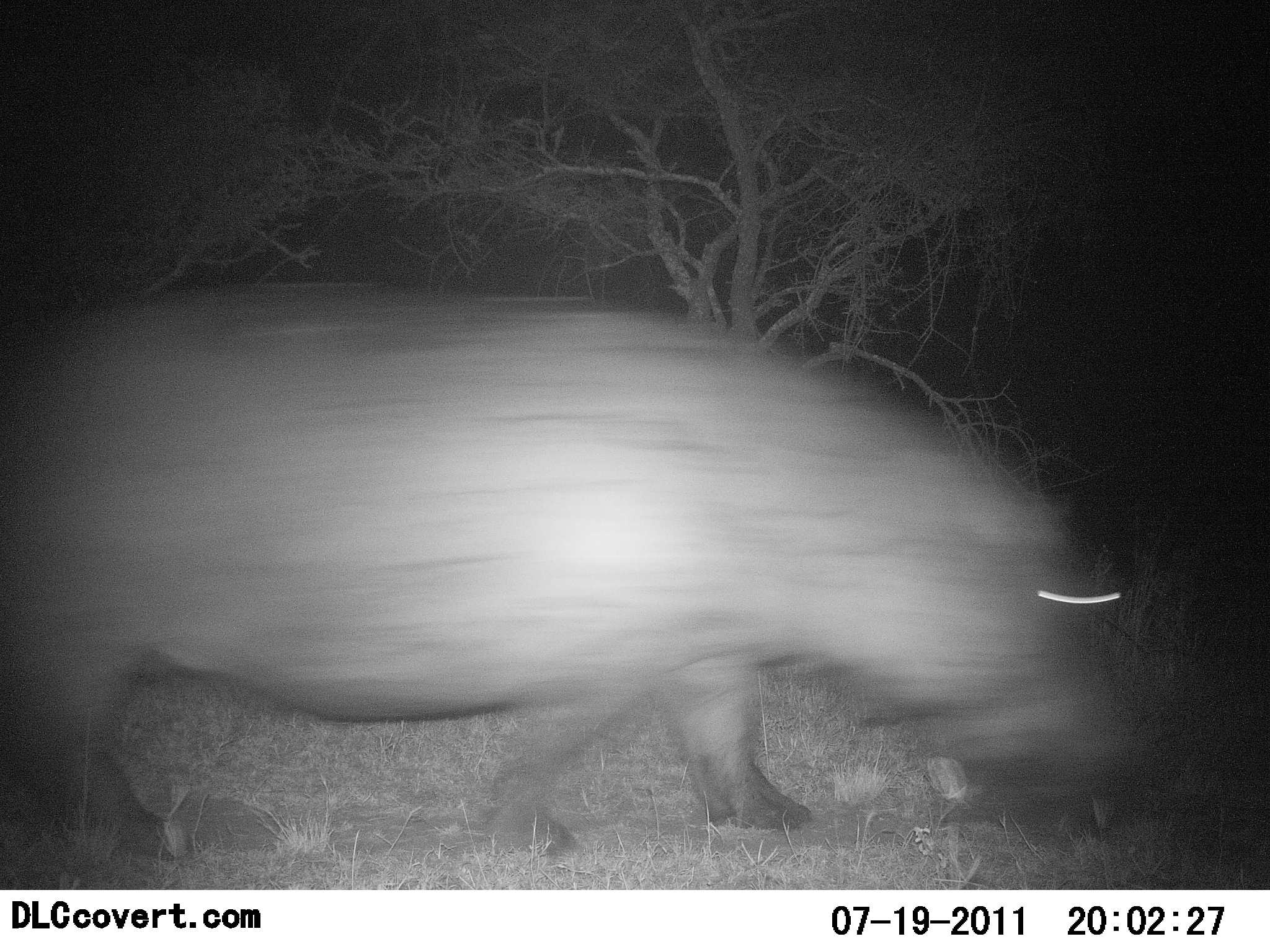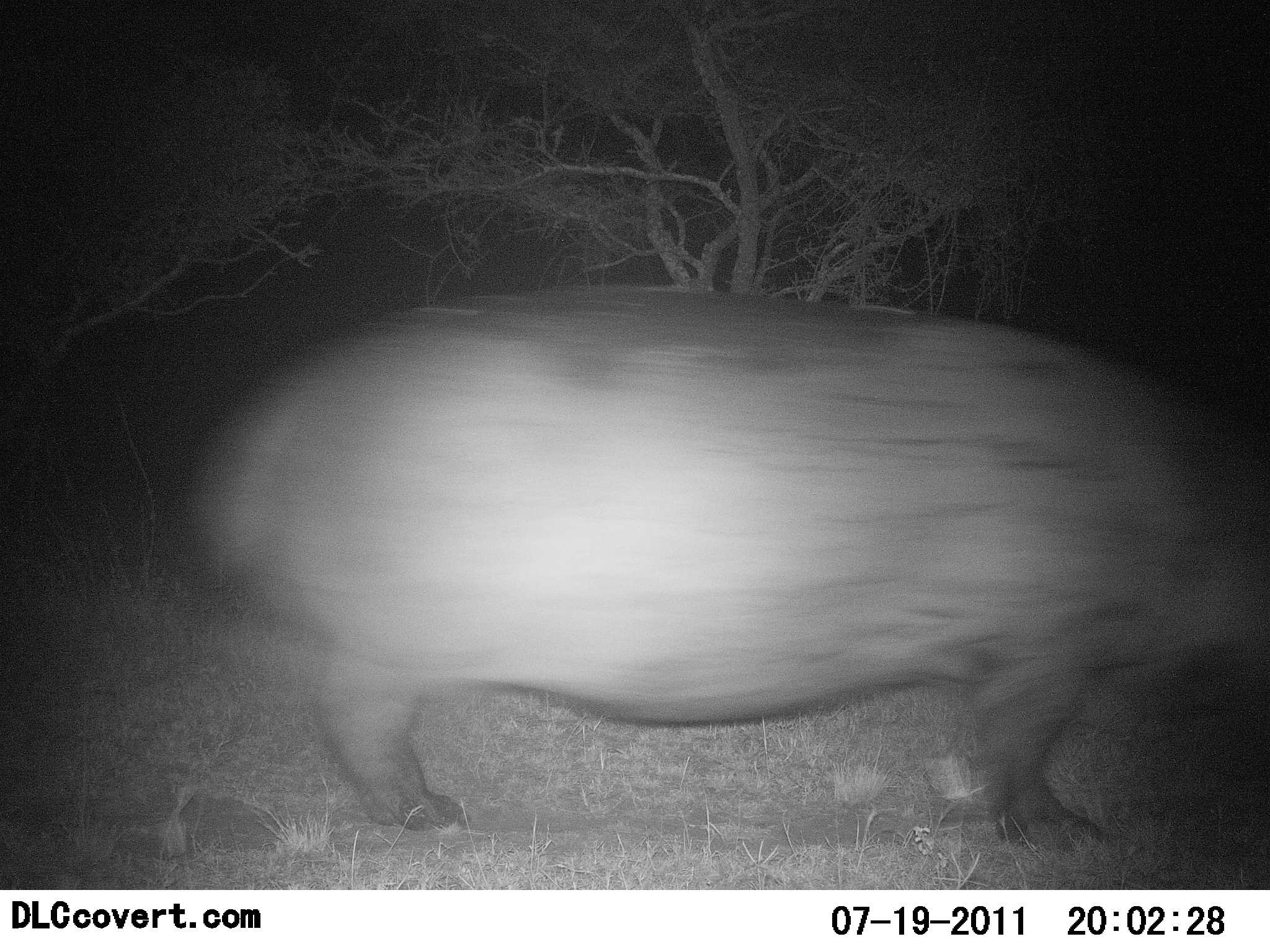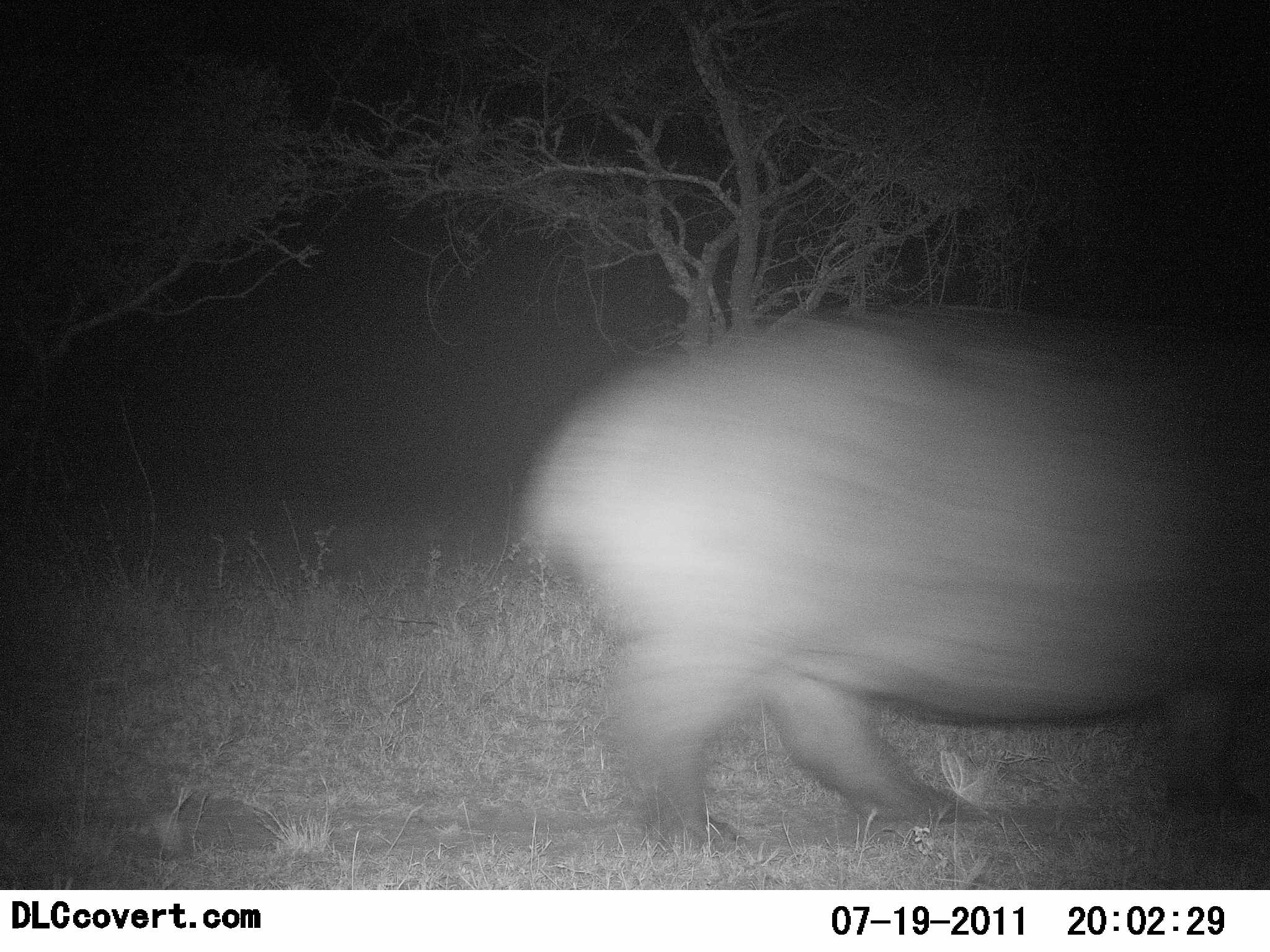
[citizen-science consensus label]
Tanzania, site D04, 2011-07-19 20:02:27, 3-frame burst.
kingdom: Animalia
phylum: Chordata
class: Mammalia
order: Artiodactyla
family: Hippopotamidae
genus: Hippopotamus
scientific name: Hippopotamus amphibius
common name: hippopotamus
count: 1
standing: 0%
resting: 0%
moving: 100%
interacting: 0%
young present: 0%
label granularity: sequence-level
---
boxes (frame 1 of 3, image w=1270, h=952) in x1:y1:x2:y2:
animal: 3:278:1131:868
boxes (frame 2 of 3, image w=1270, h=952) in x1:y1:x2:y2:
animal: 185:286:1267:852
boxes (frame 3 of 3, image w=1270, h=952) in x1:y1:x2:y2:
animal: 521:310:1269:848